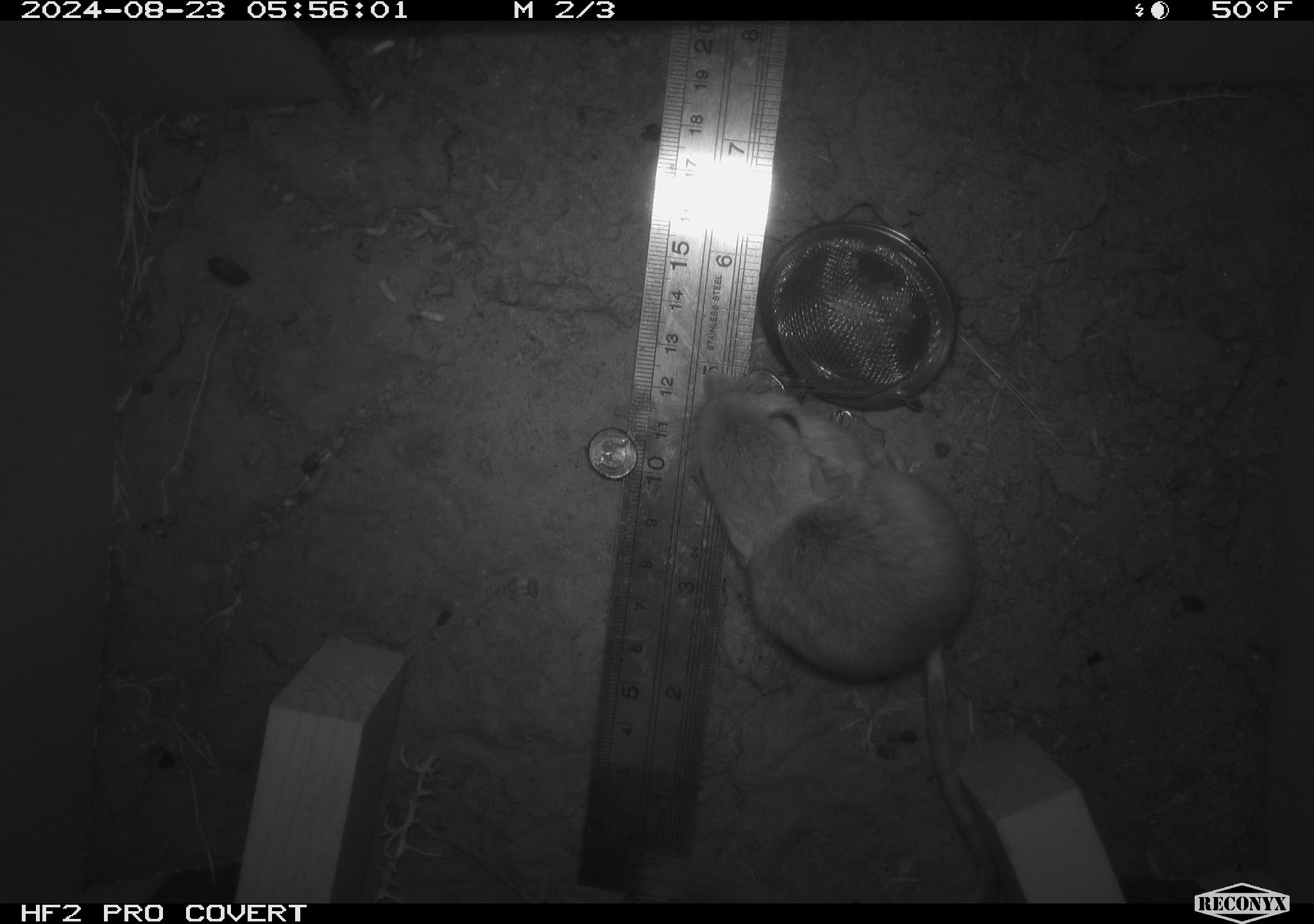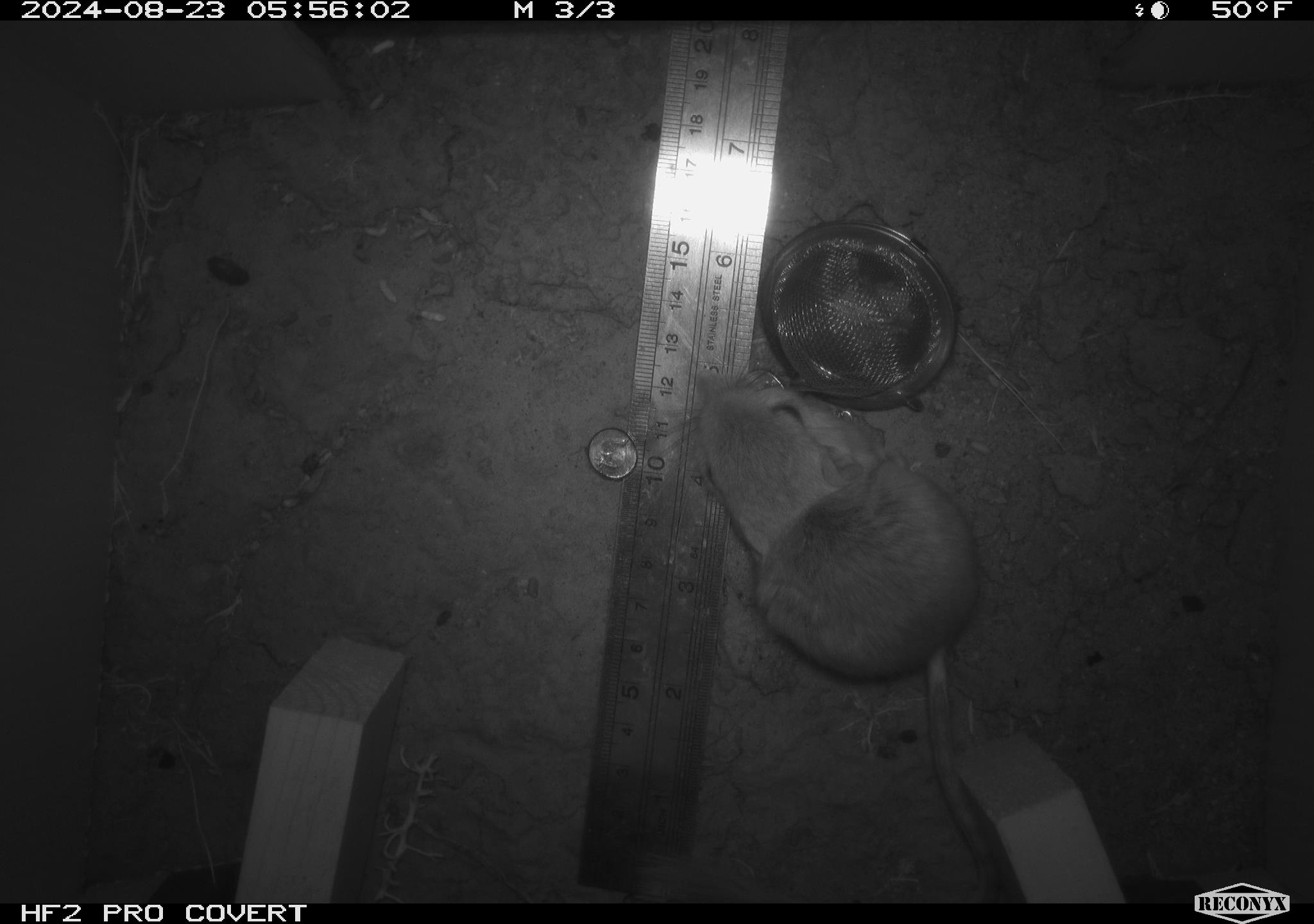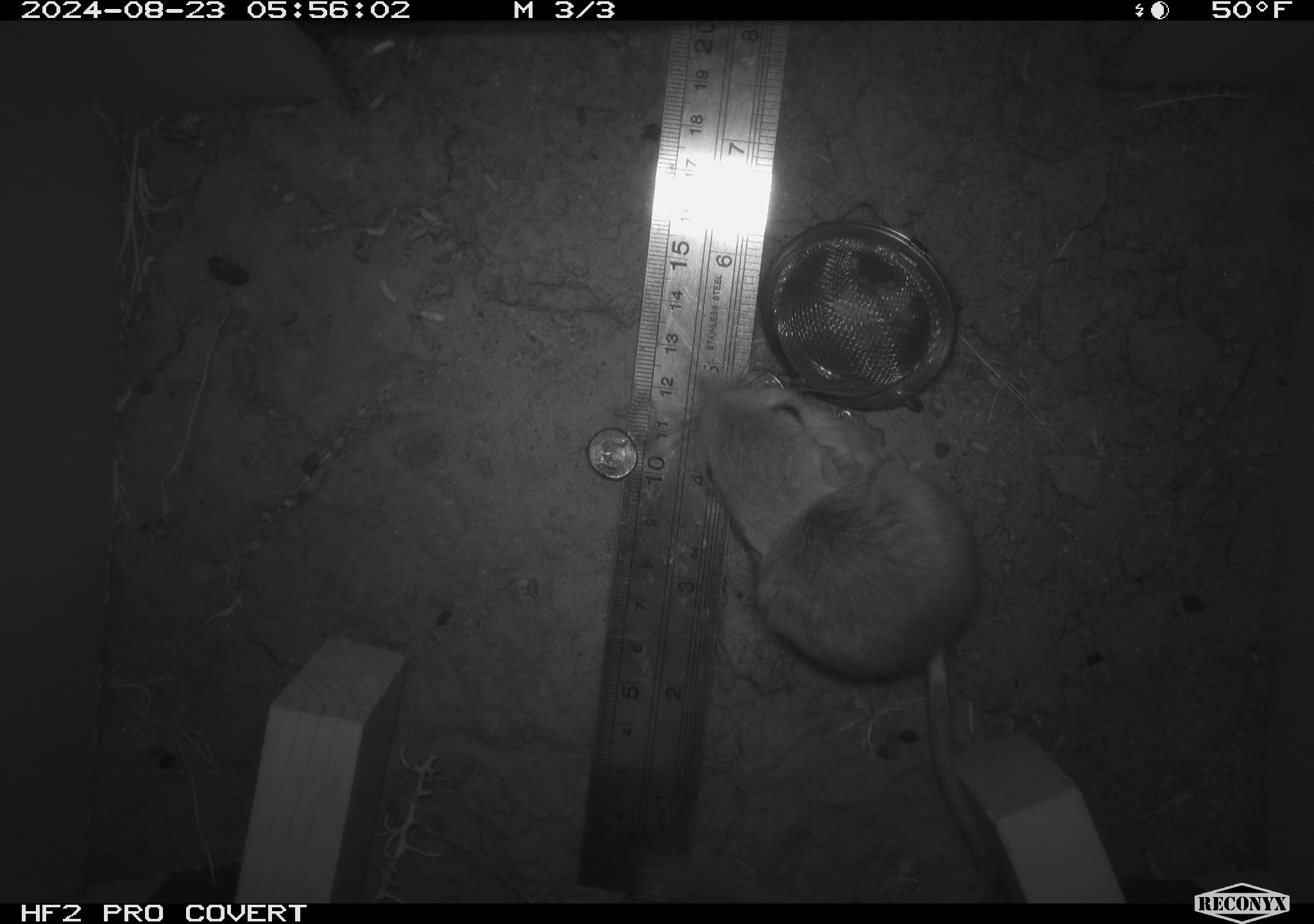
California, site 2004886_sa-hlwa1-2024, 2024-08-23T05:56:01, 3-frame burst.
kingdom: Animalia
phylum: Chordata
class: Mammalia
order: Rodentia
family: Heteromyidae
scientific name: Heteromyidae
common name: kangaroo rats and pocket mice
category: heteromyidae family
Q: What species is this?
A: Heteromyidae family (kangaroo rats and pocket mice) (Heteromyidae).